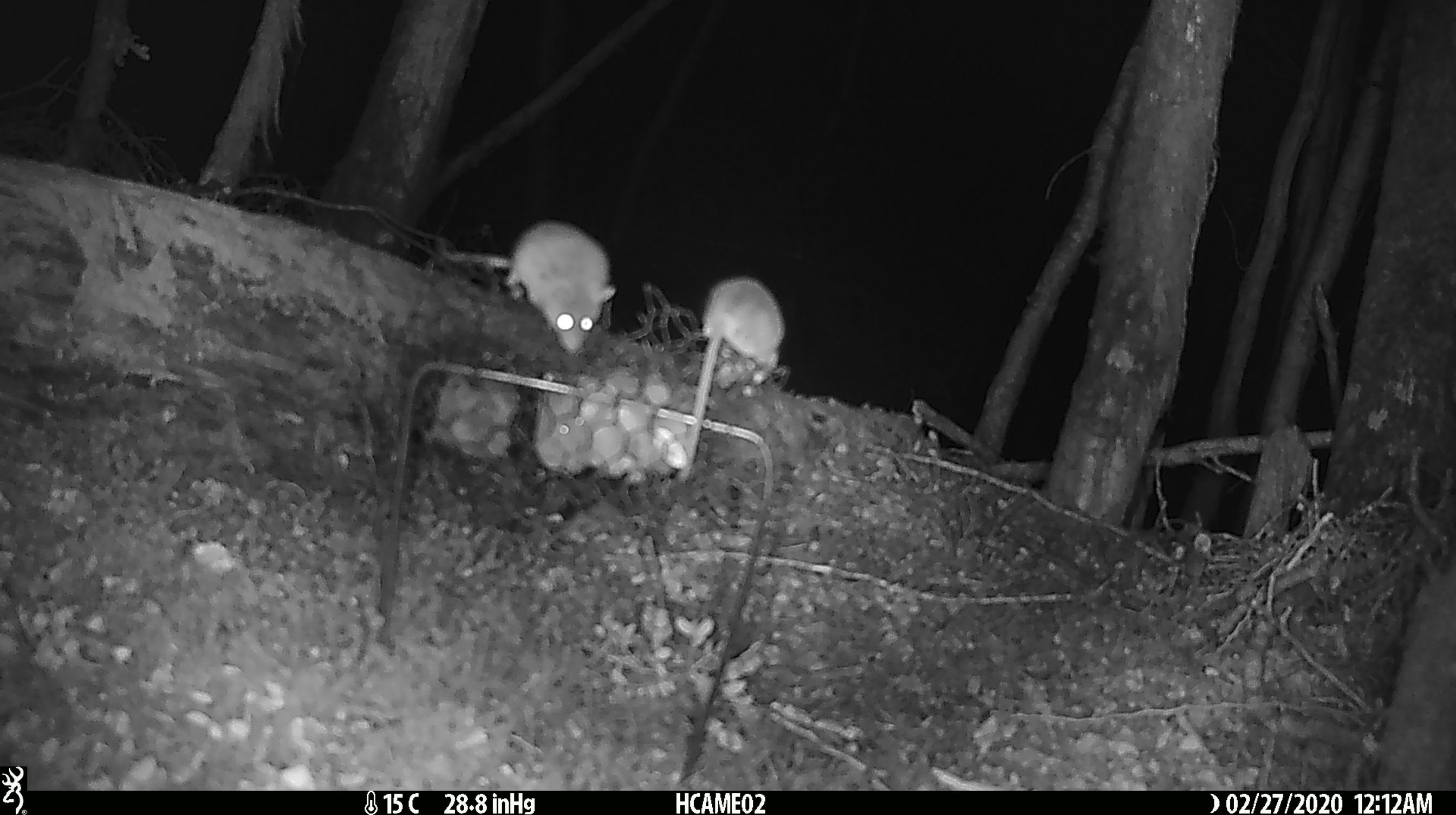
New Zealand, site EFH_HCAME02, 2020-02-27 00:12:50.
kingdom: Animalia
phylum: Chordata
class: Mammalia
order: Rodentia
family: Muridae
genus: Mus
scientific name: Mus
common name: mouse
Mouse (Mus).